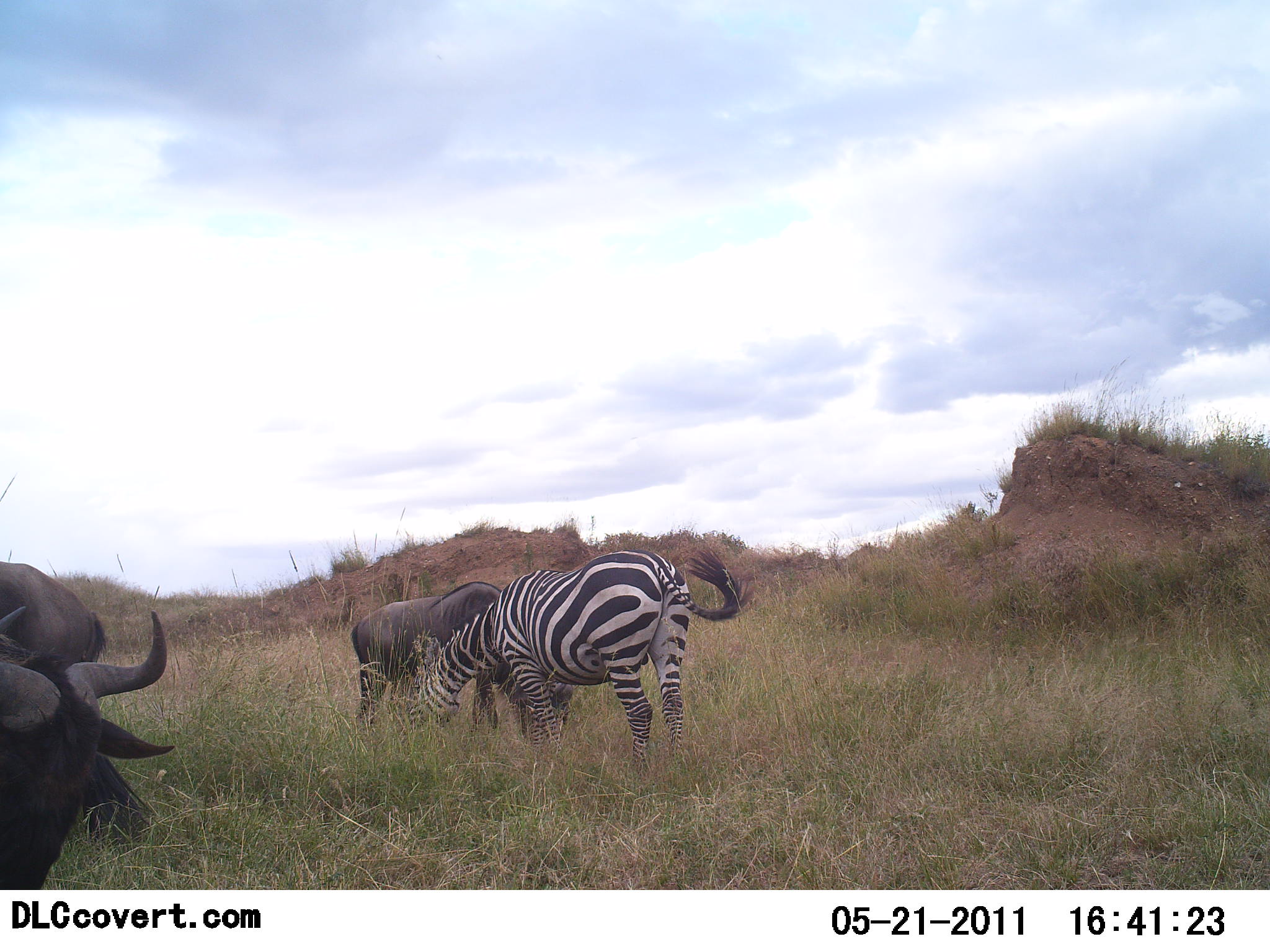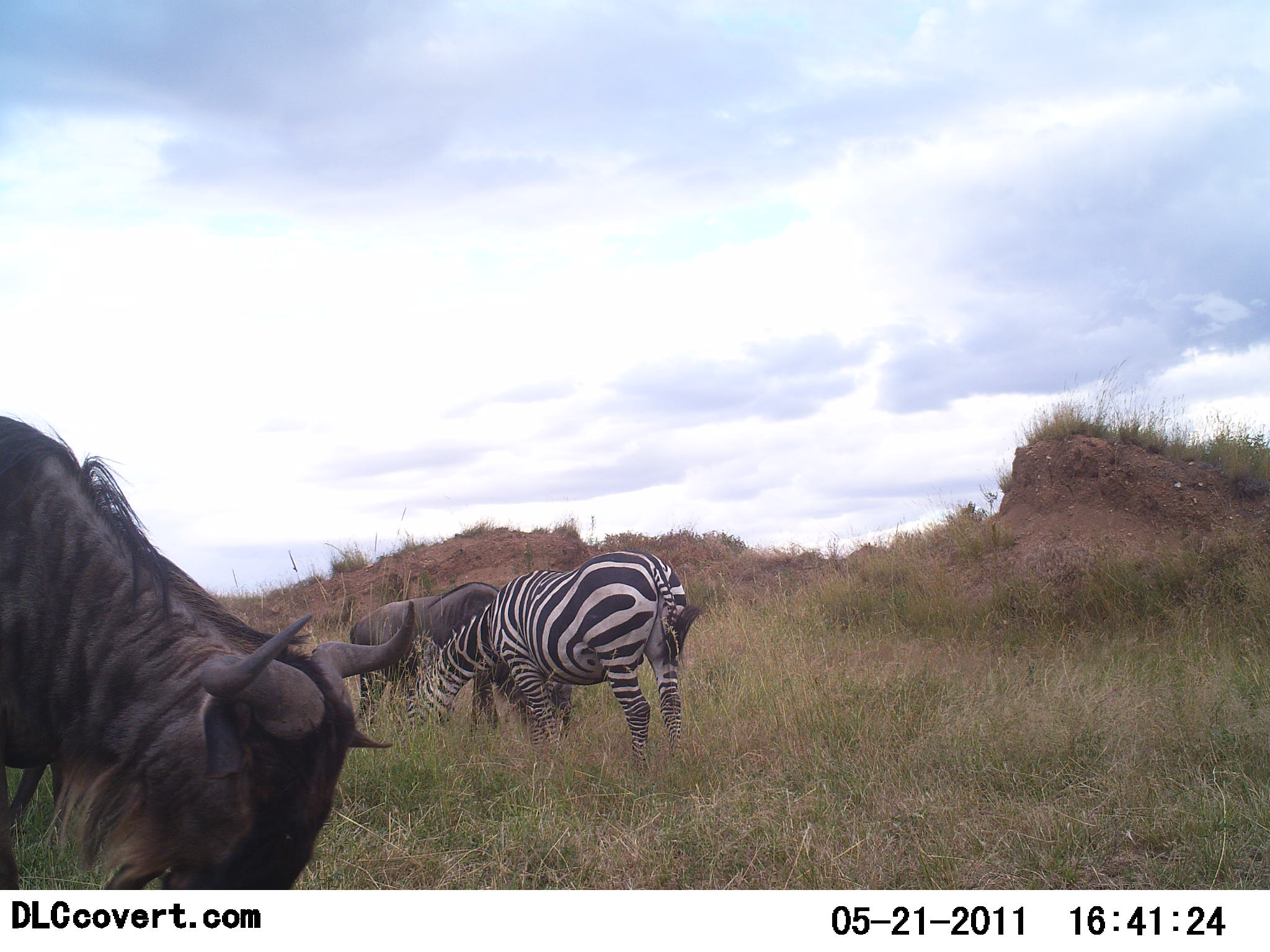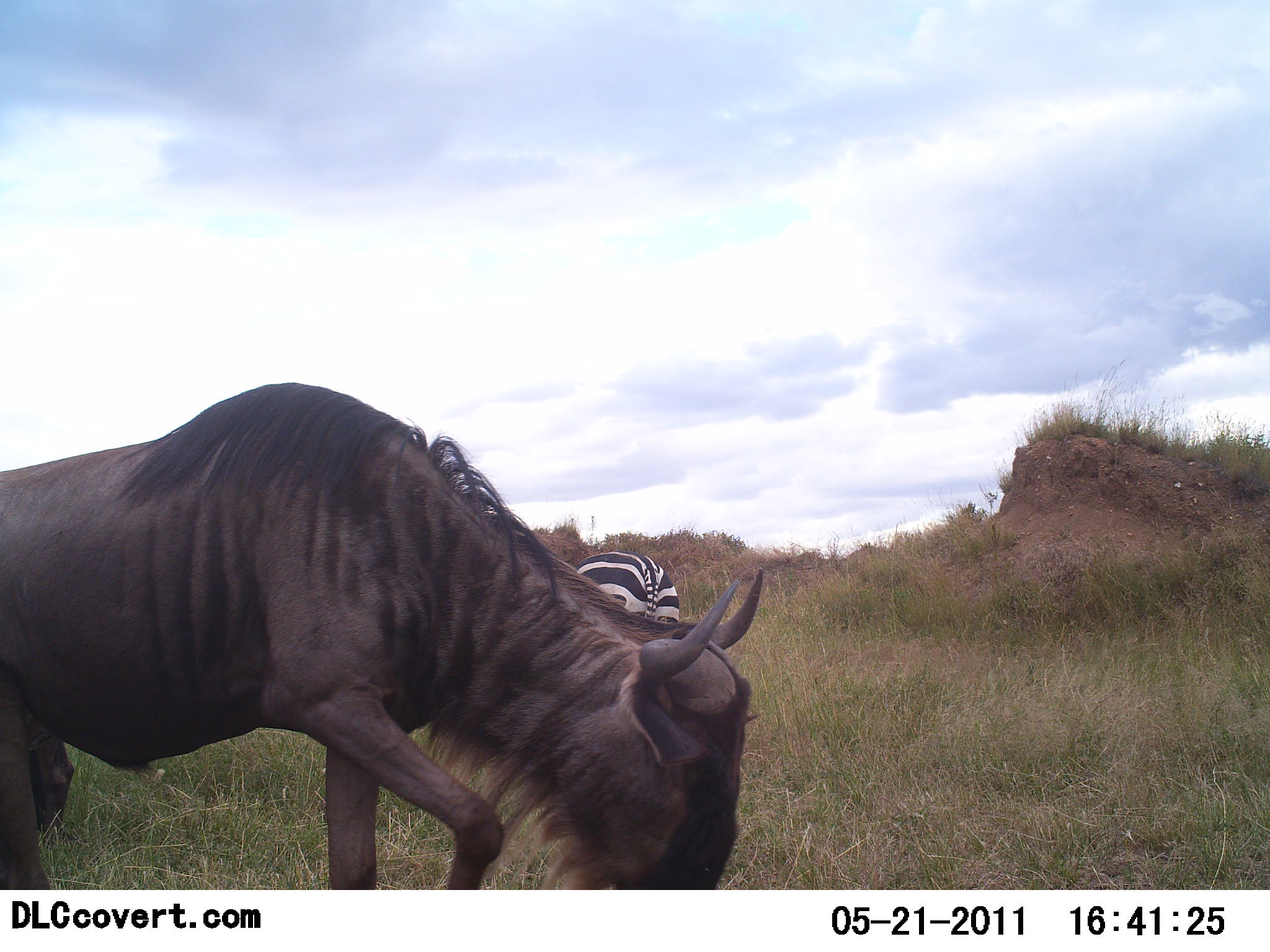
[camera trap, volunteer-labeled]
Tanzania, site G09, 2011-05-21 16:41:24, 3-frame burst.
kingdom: Animalia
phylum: Chordata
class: Mammalia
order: Artiodactyla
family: Bovidae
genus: Connochaetes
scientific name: Connochaetes taurinus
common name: blue wildebeest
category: wildebeest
Wildebeest (blue wildebeest) (Connochaetes taurinus), count 3. Behavior (volunteer vote fractions): standing 36%, resting 0%, moving 36%, interacting 0%. Young present (vote fraction): 0%. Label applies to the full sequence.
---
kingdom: Animalia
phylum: Chordata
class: Mammalia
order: Perissodactyla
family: Equidae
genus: Equus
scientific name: Equus quagga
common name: plains zebra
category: zebra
Zebra (plains zebra) (Equus quagga), count 1. Behavior (volunteer vote fractions): standing 9%, resting 0%, moving 0%, interacting 0%. Young present (vote fraction): 0%. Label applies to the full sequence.